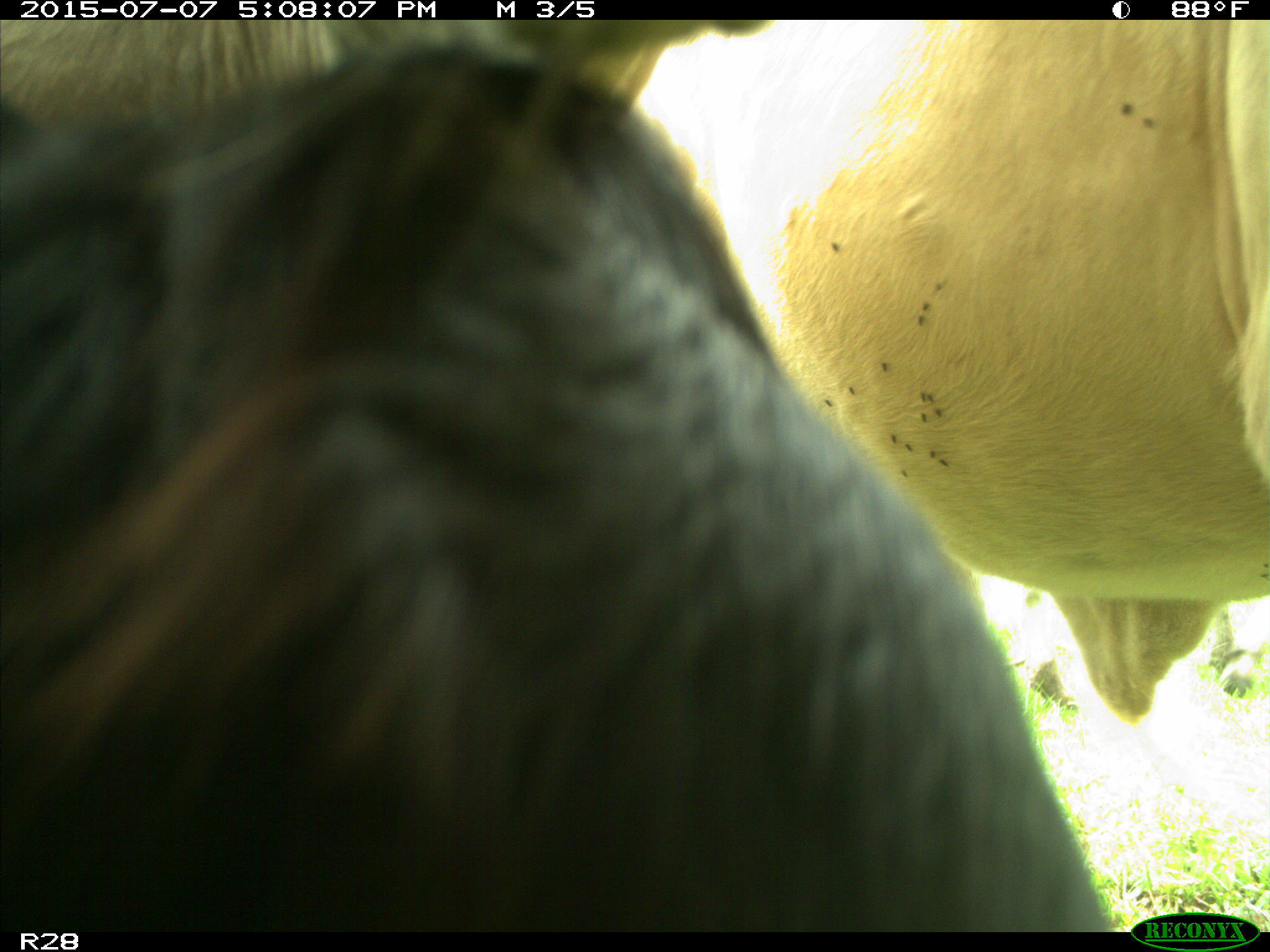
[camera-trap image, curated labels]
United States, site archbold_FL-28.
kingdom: Animalia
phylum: Chordata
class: Mammalia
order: Artiodactyla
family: Bovidae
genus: Bos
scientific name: Bos taurus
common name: domestic cow